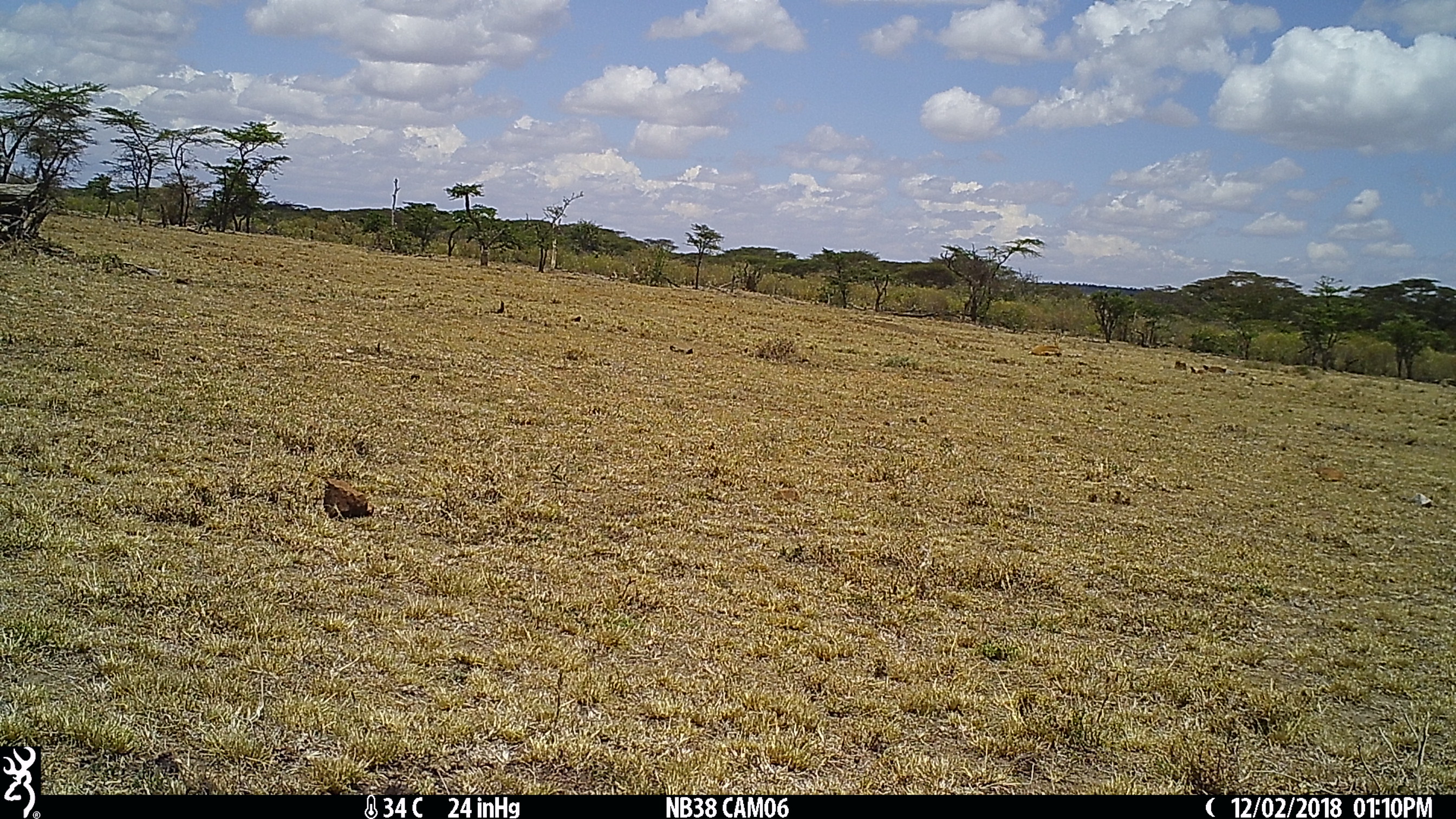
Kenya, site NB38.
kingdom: Animalia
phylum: Chordata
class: Mammalia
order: Artiodactyla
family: Bovidae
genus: Eudorcas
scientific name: Eudorcas thomsonii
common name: thomon's gazelle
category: gazelle thomsons